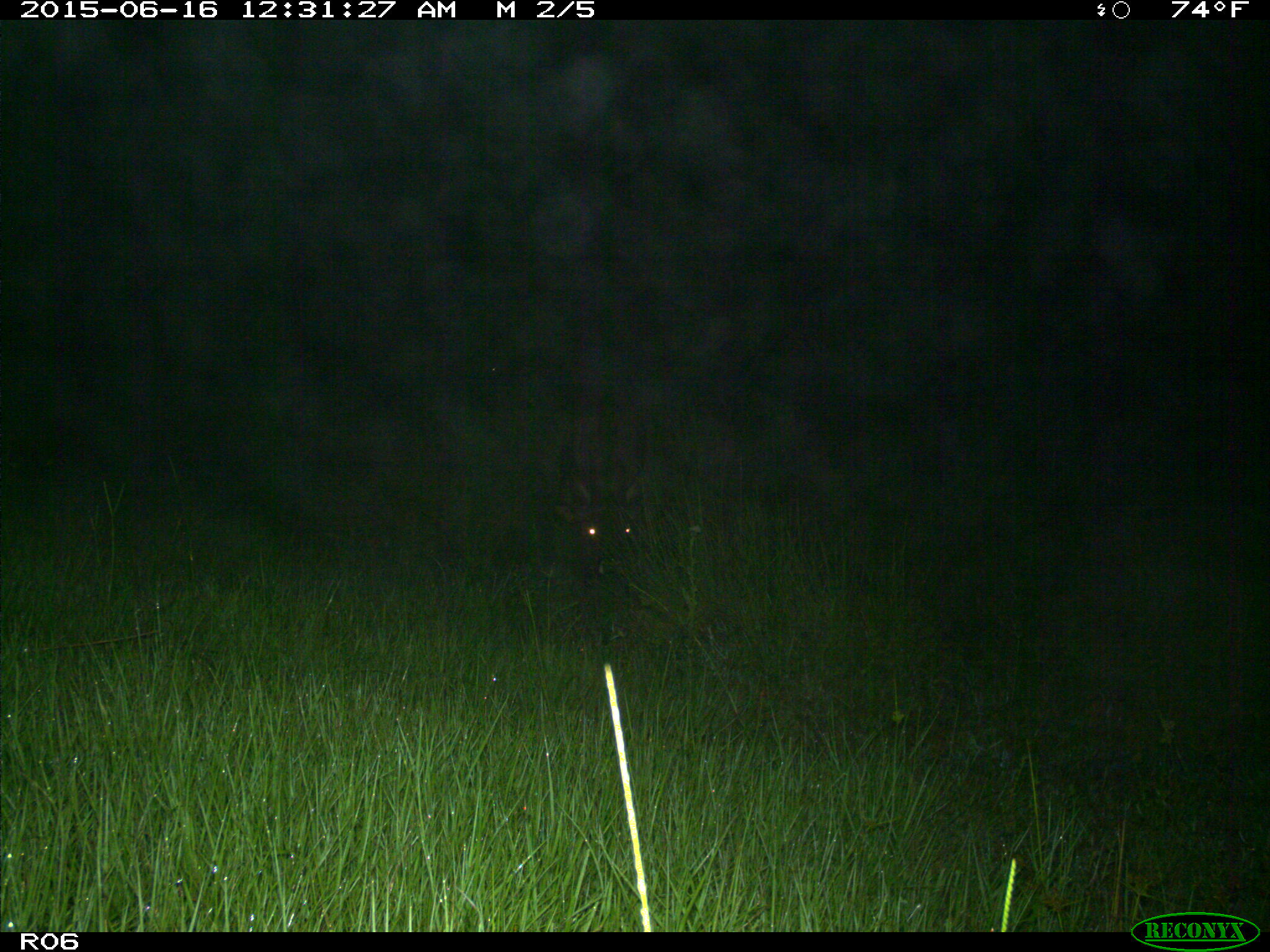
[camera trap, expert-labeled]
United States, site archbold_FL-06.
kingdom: Animalia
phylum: Chordata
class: Mammalia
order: Artiodactyla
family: Bovidae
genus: Bos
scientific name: Bos taurus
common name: domestic cow